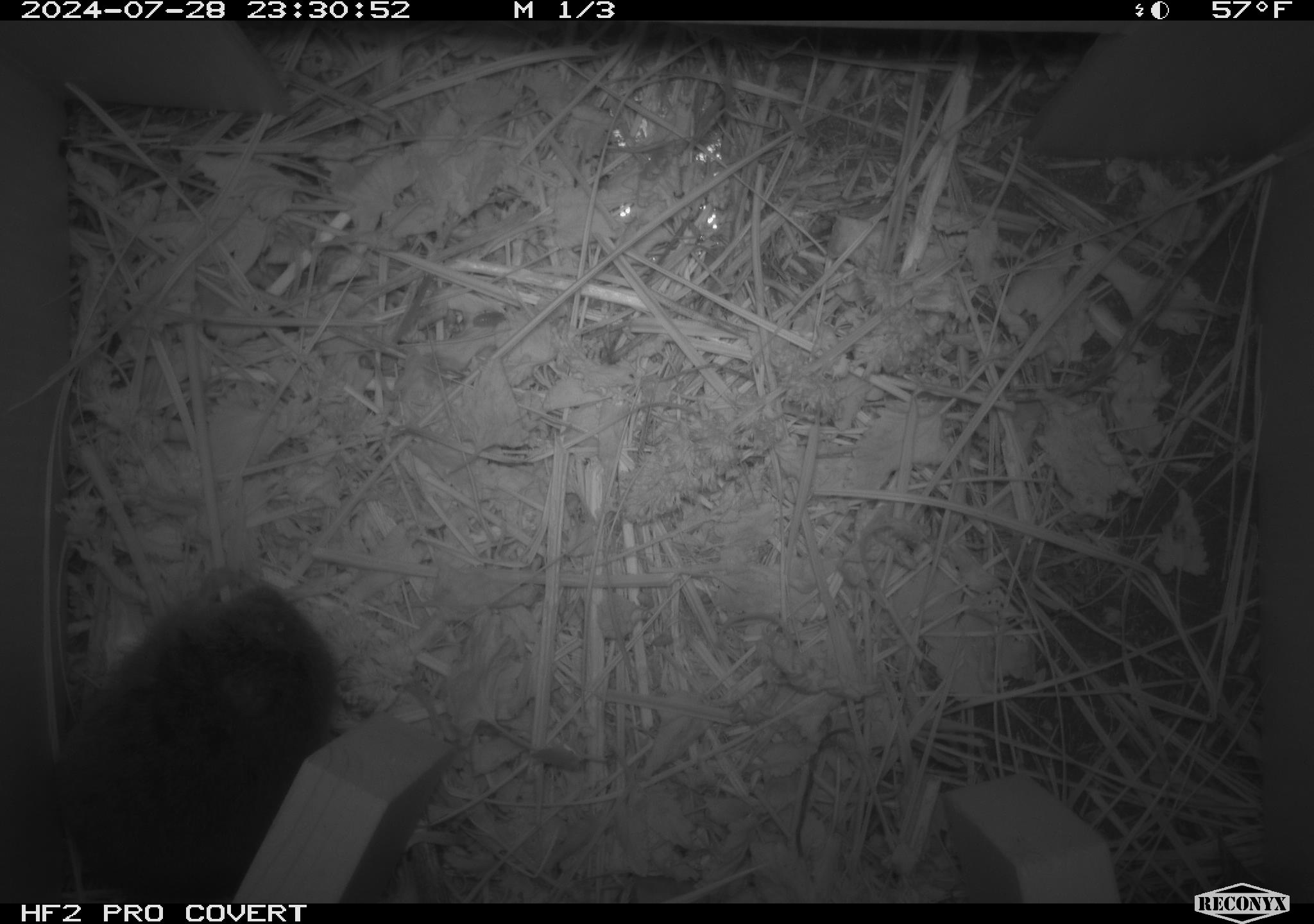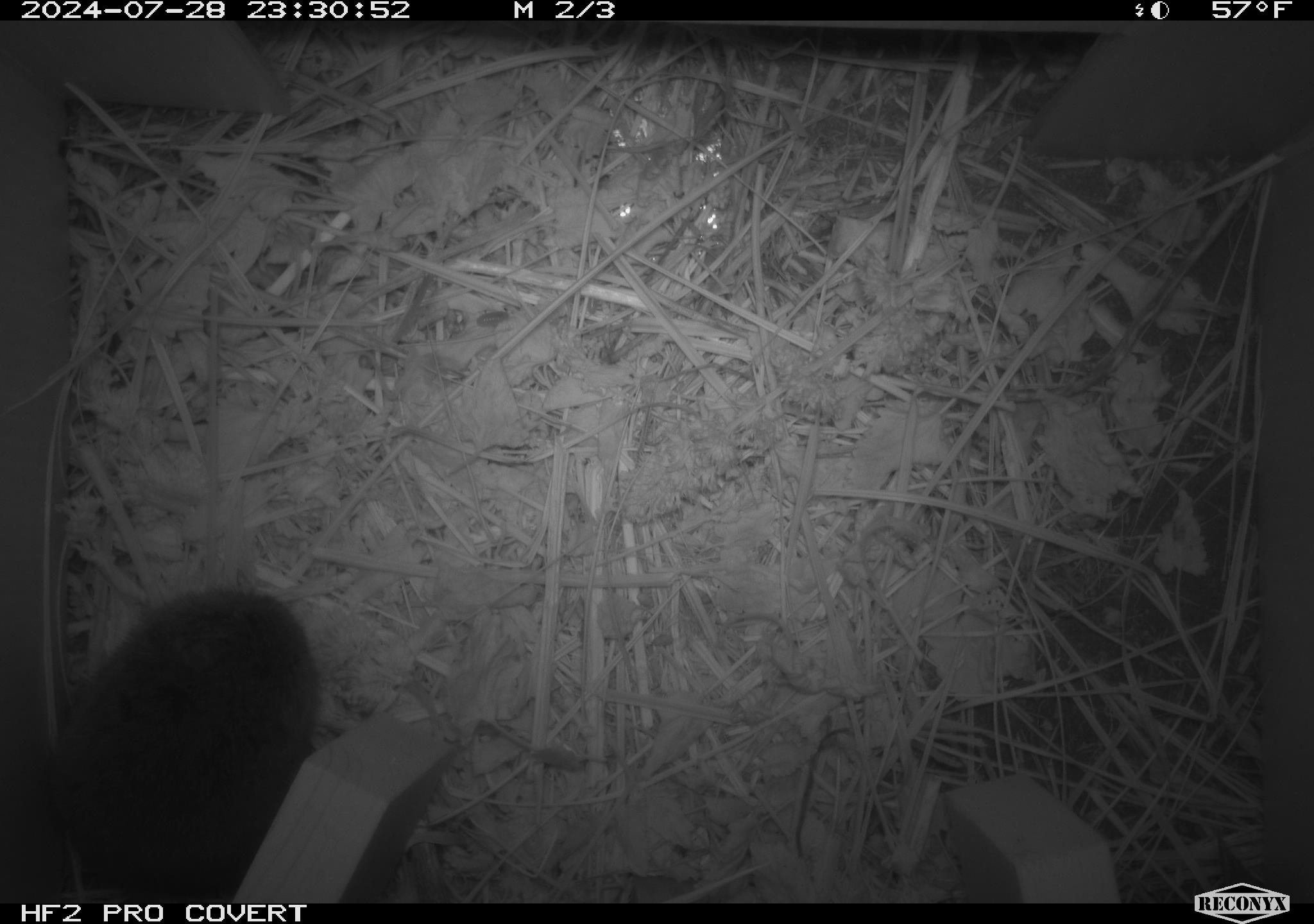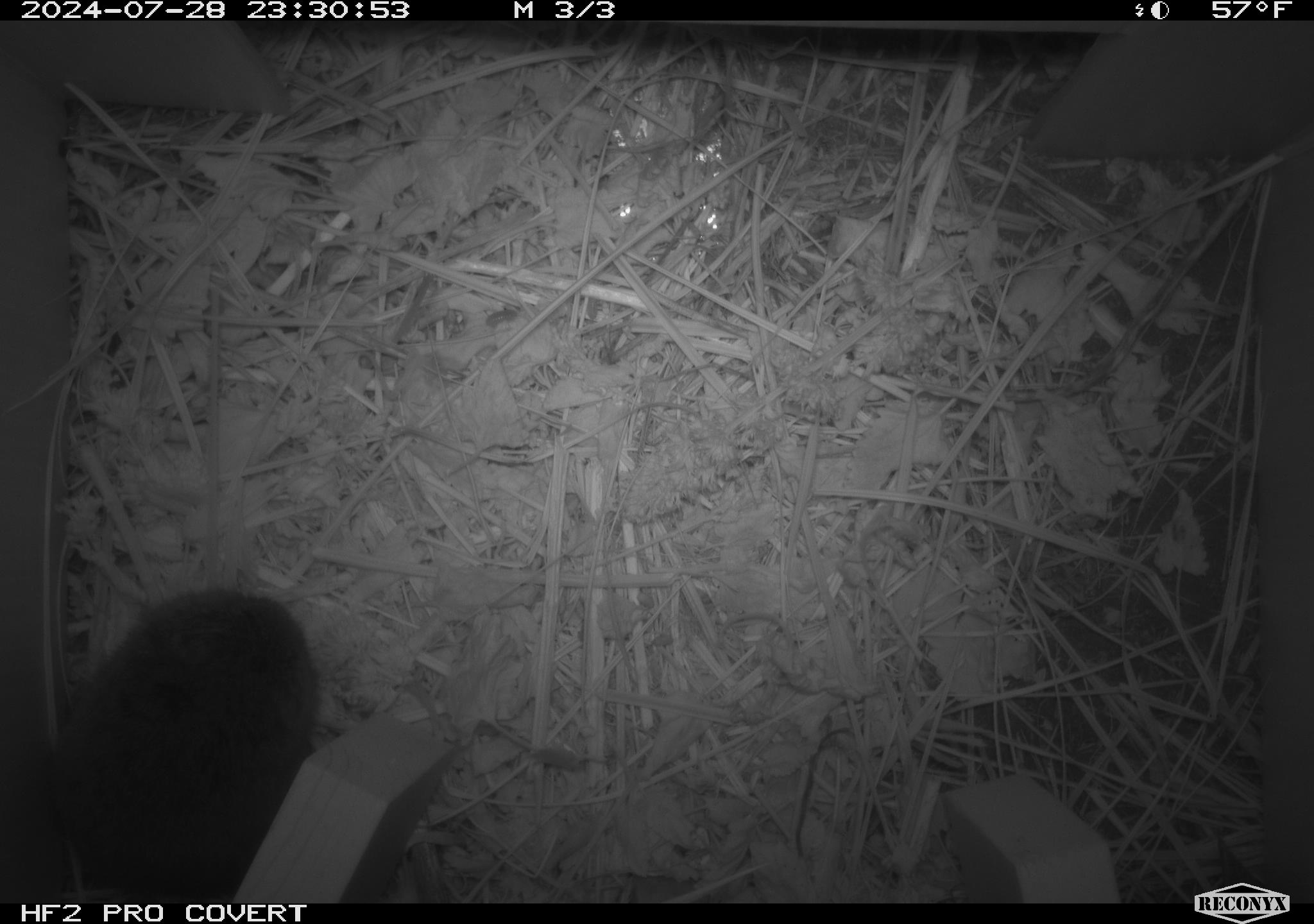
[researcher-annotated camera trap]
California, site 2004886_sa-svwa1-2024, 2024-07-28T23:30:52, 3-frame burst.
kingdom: Animalia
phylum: Chordata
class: Mammalia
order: Rodentia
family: Cricetidae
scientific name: Arvicolinae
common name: voles, lemmings, and muskrats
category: arvicolinae subfamily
Arvicolinae subfamily (voles, lemmings, and muskrats) (Arvicolinae).